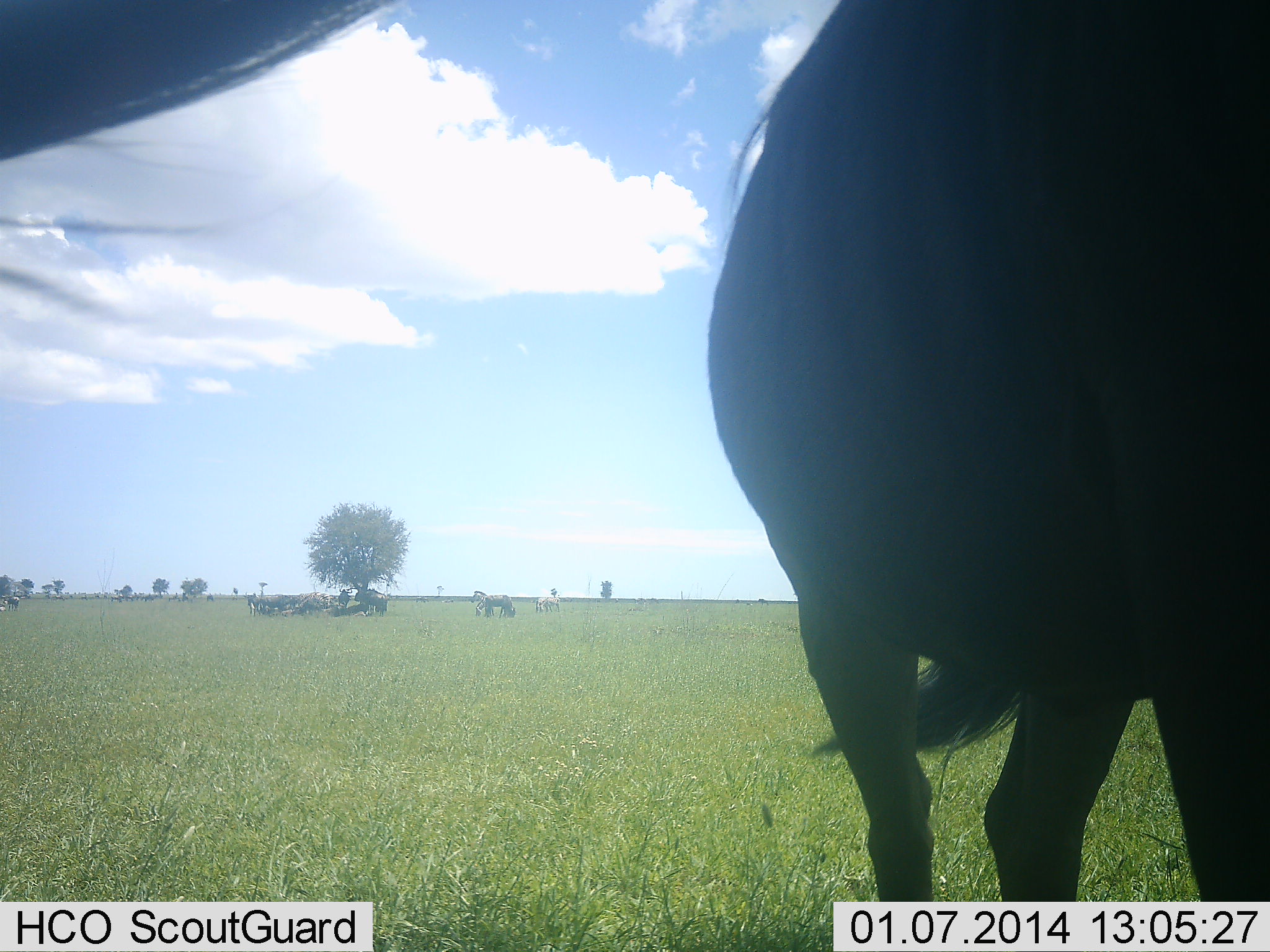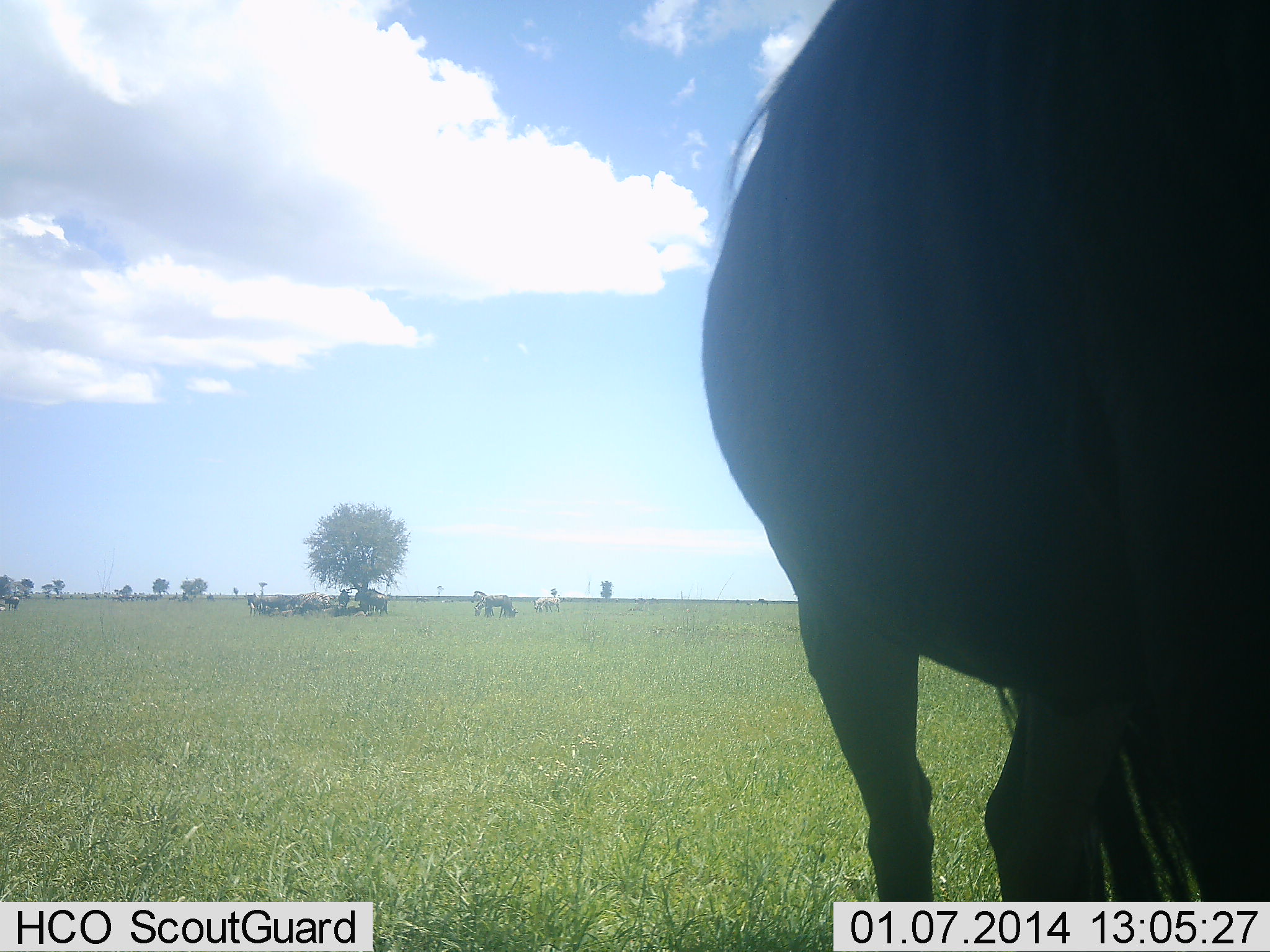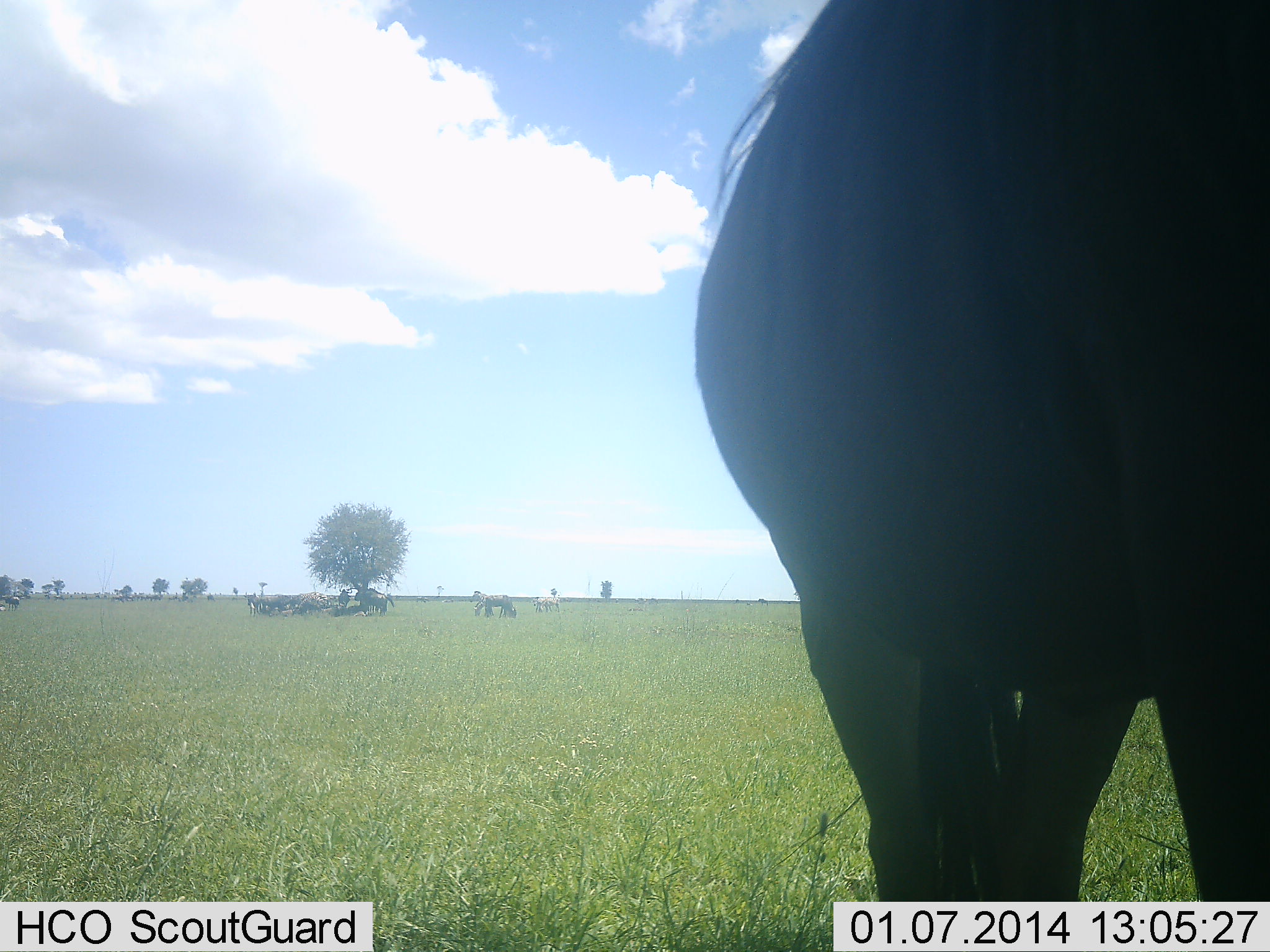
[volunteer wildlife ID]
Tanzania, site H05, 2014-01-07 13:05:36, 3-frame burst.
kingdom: Animalia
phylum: Chordata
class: Mammalia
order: Artiodactyla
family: Bovidae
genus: Connochaetes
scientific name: Connochaetes taurinus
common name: blue wildebeest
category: wildebeest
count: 10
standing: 93%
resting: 47%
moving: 0%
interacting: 0%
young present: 0%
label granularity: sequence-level